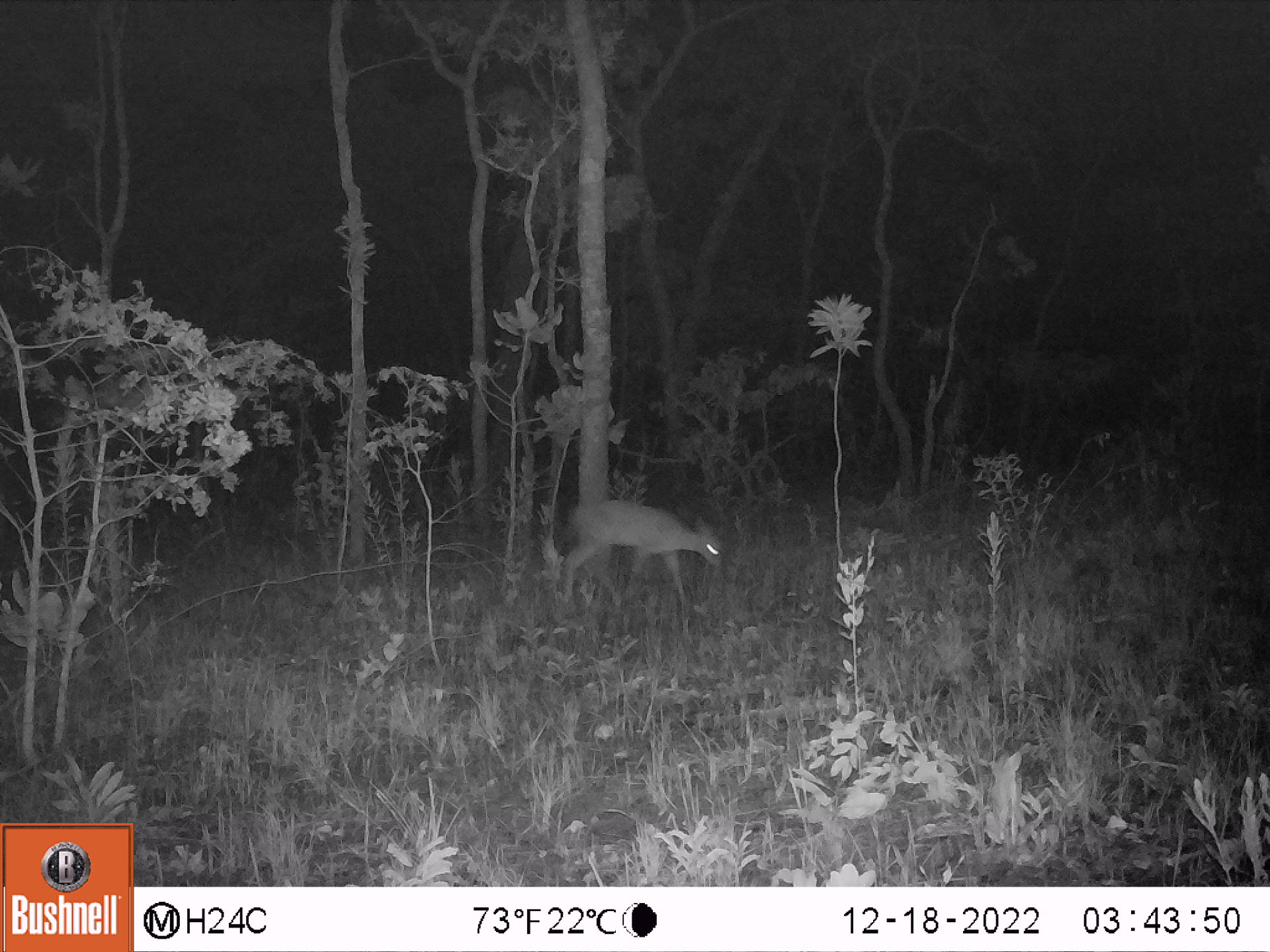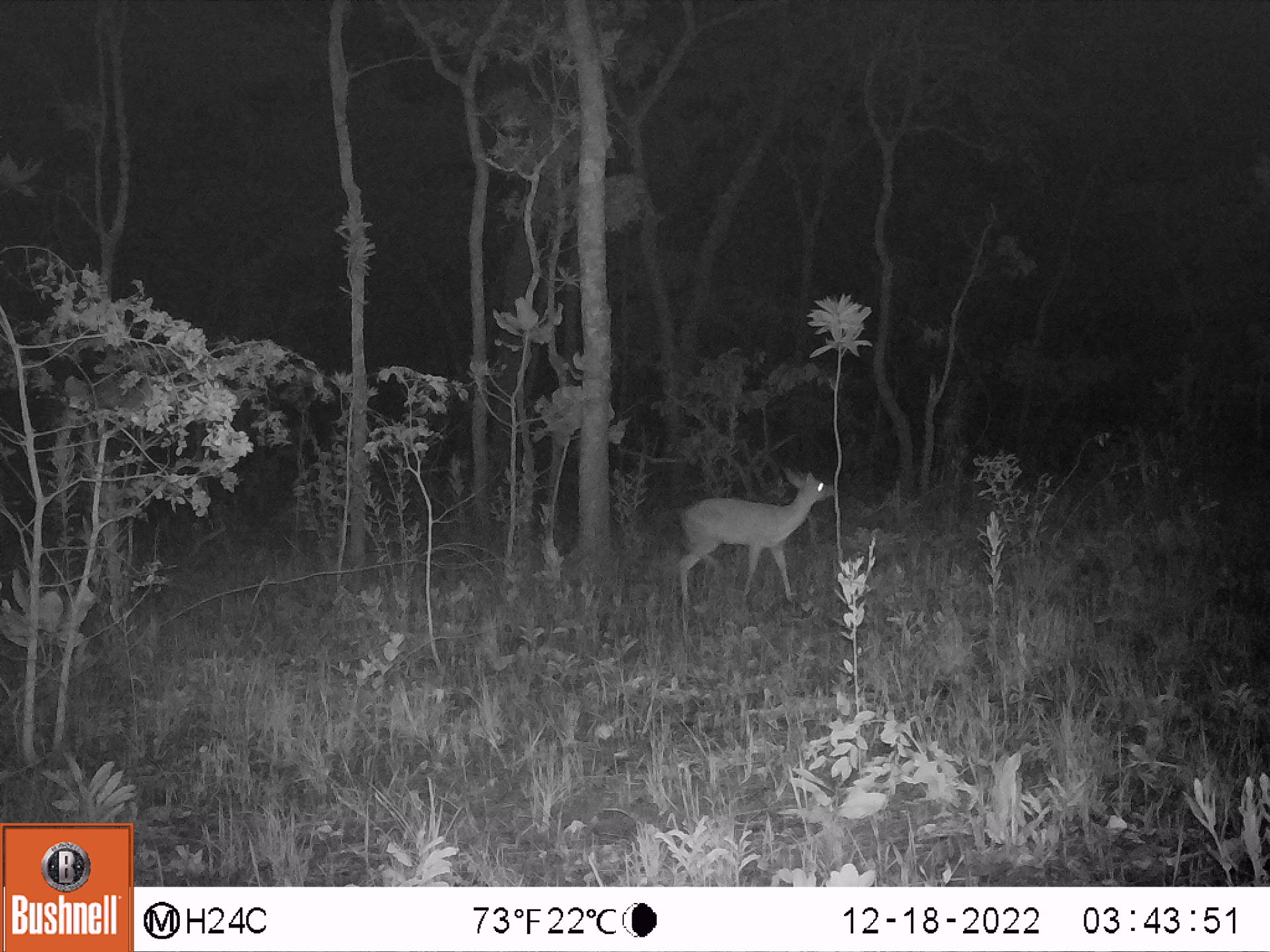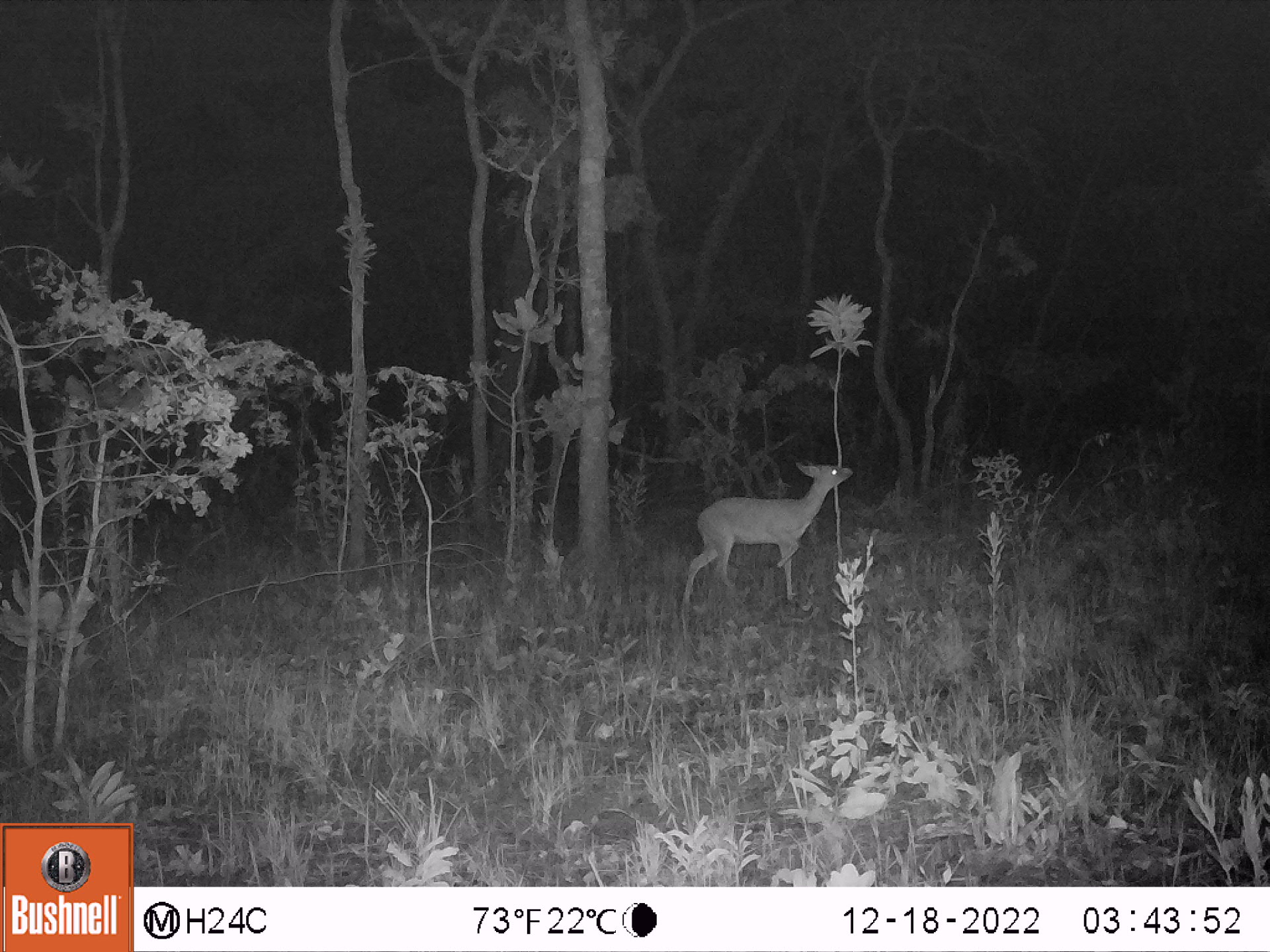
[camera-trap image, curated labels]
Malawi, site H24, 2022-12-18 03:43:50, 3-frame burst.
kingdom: Animalia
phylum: Chordata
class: Mammalia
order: Artiodactyla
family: Bovidae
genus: Sylvicapra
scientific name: Sylvicapra grimmia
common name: common duiker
Common duiker (Sylvicapra grimmia), count 1.